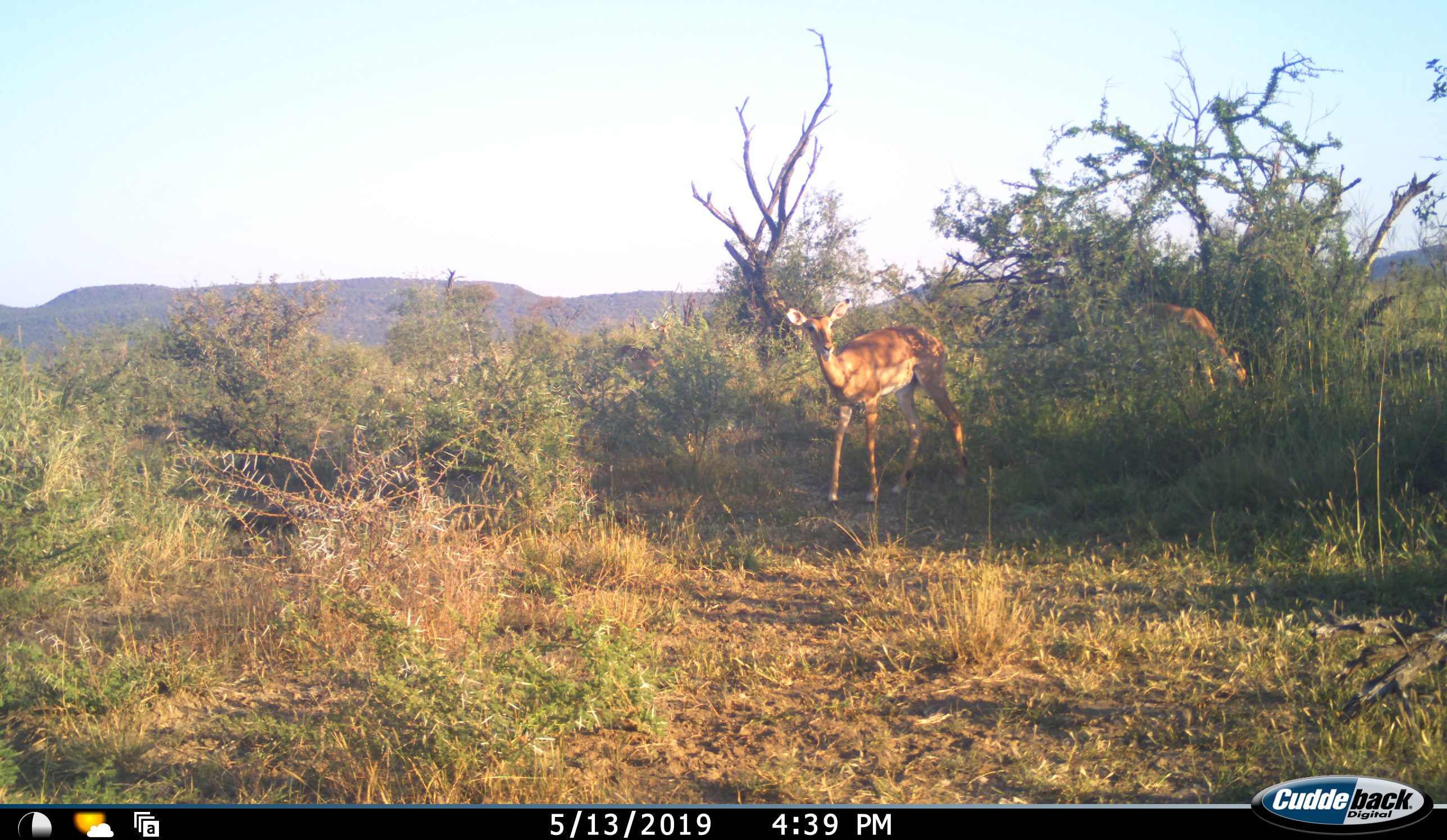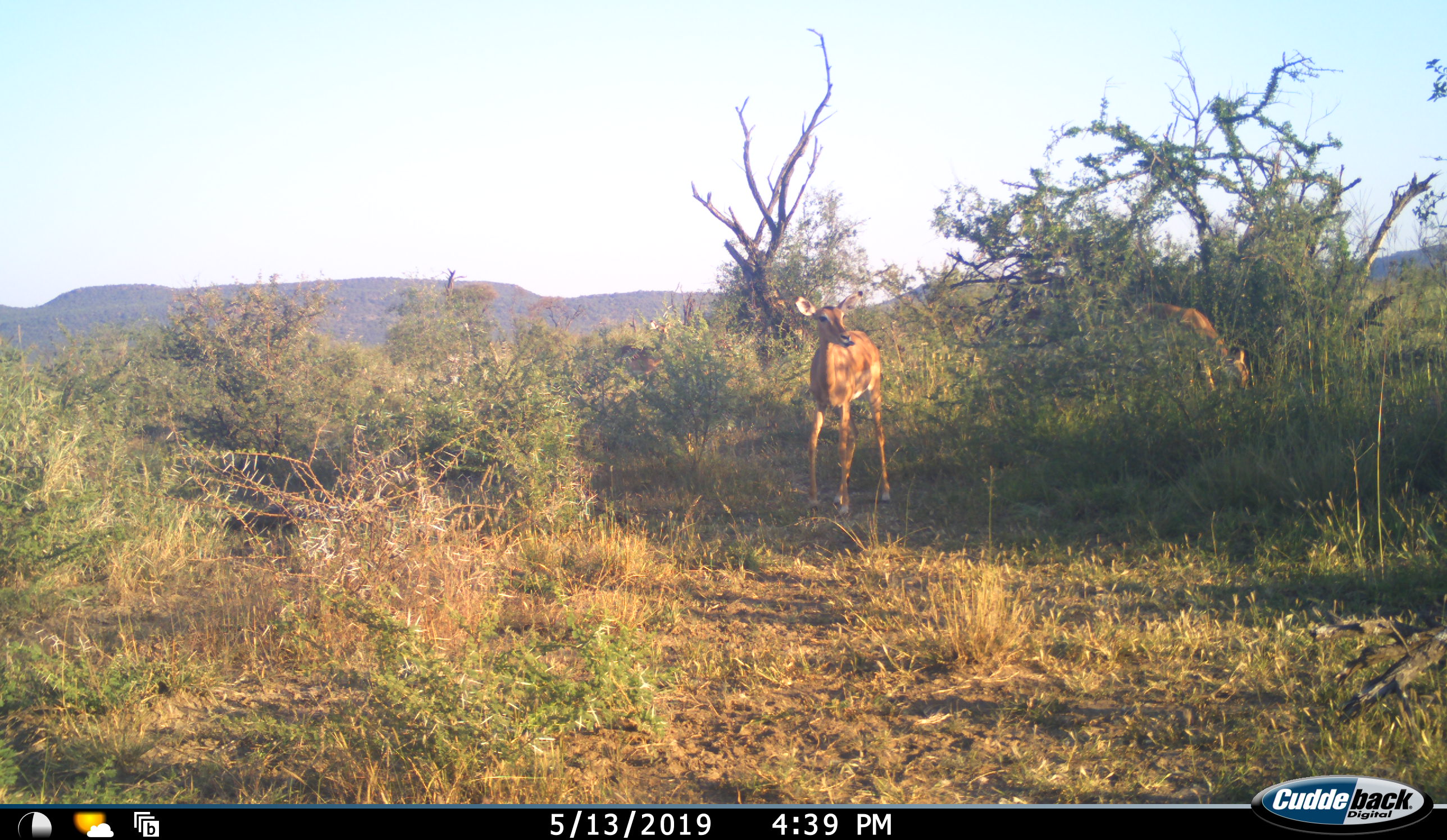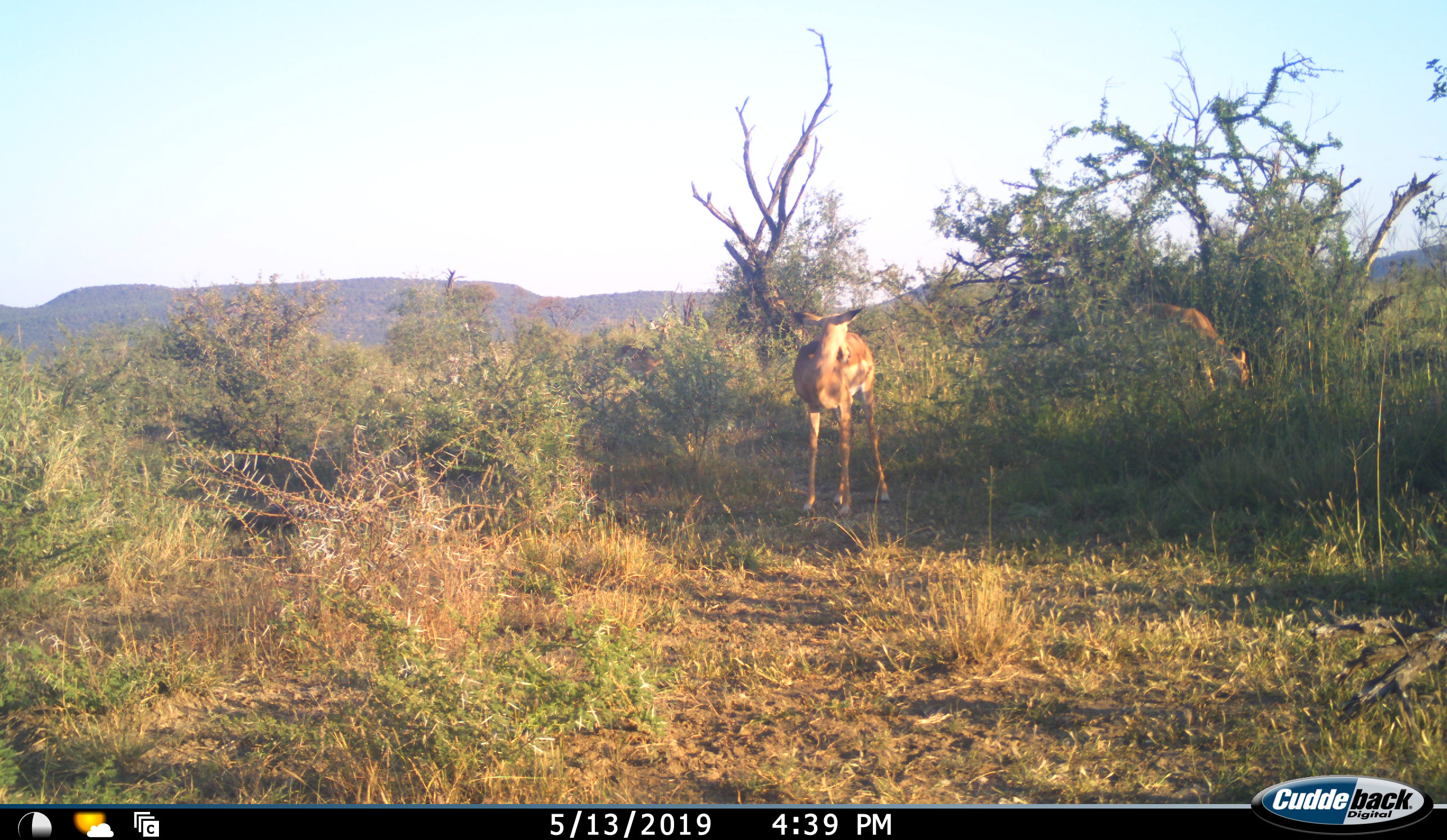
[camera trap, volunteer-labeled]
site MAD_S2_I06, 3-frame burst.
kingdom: Animalia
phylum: Chordata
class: Mammalia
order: Artiodactyla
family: Bovidae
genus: Aepyceros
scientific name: Aepyceros melampus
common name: impala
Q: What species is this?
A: Impala (Aepyceros melampus).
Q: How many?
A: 2.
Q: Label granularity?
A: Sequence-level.